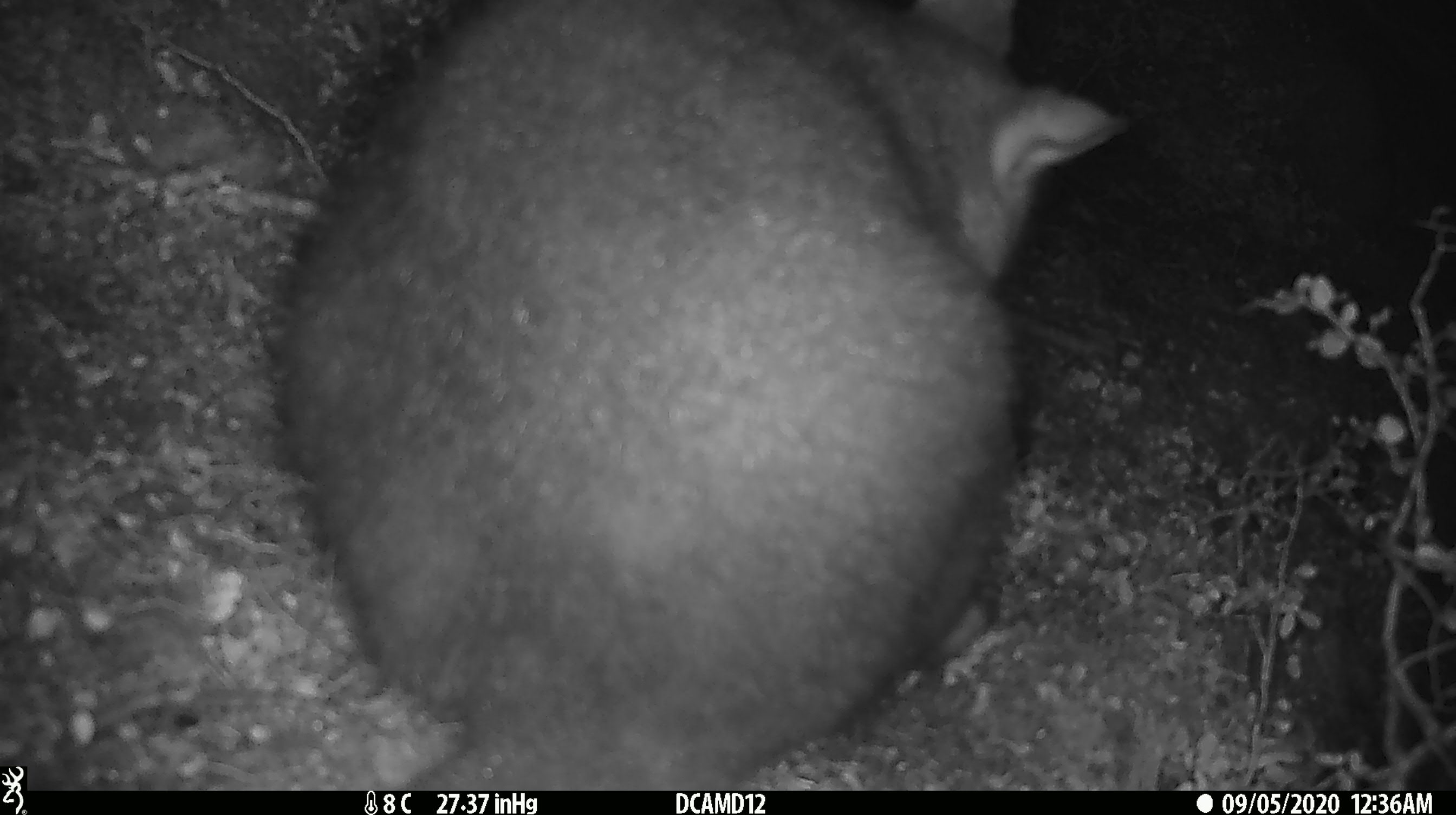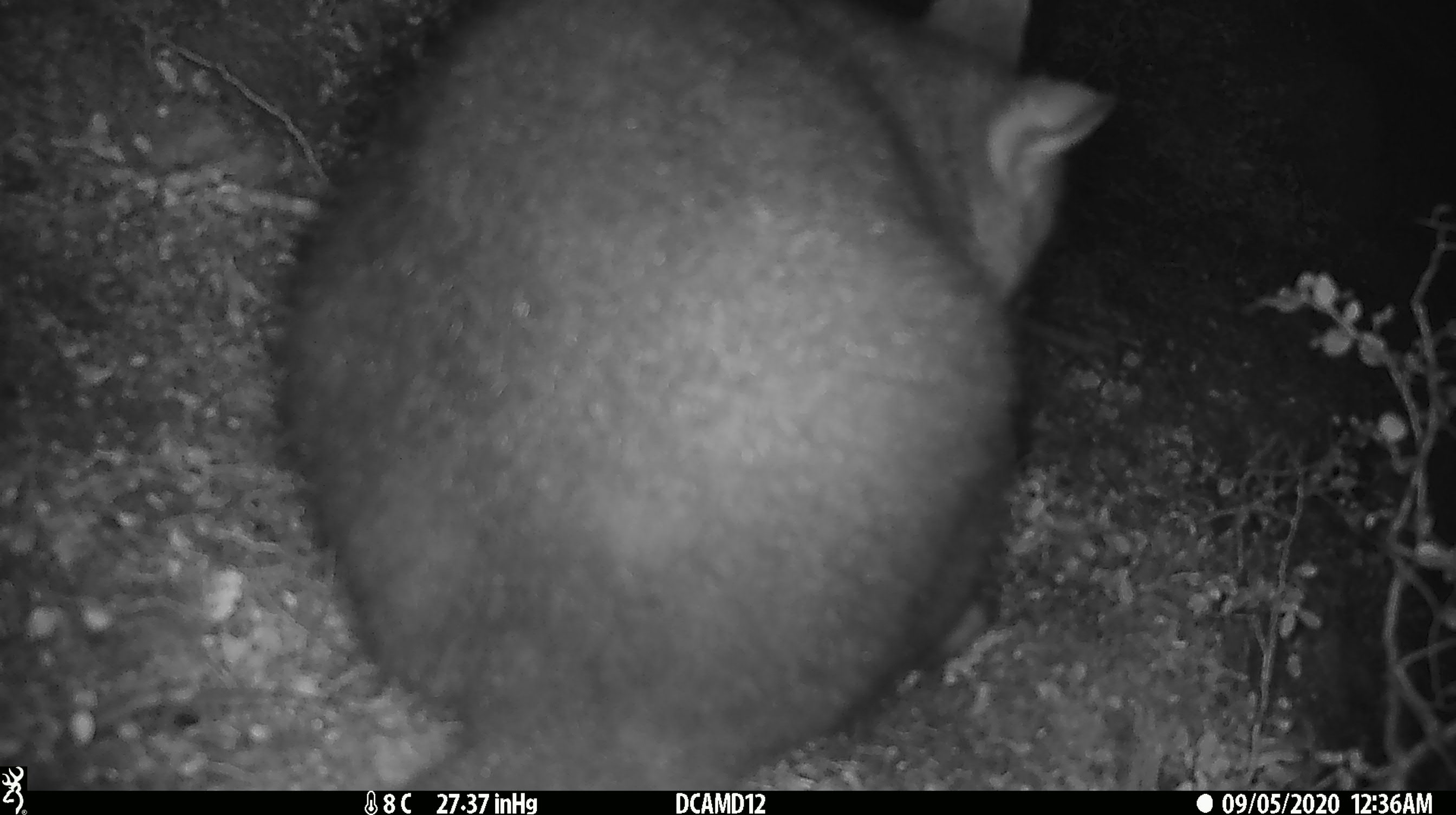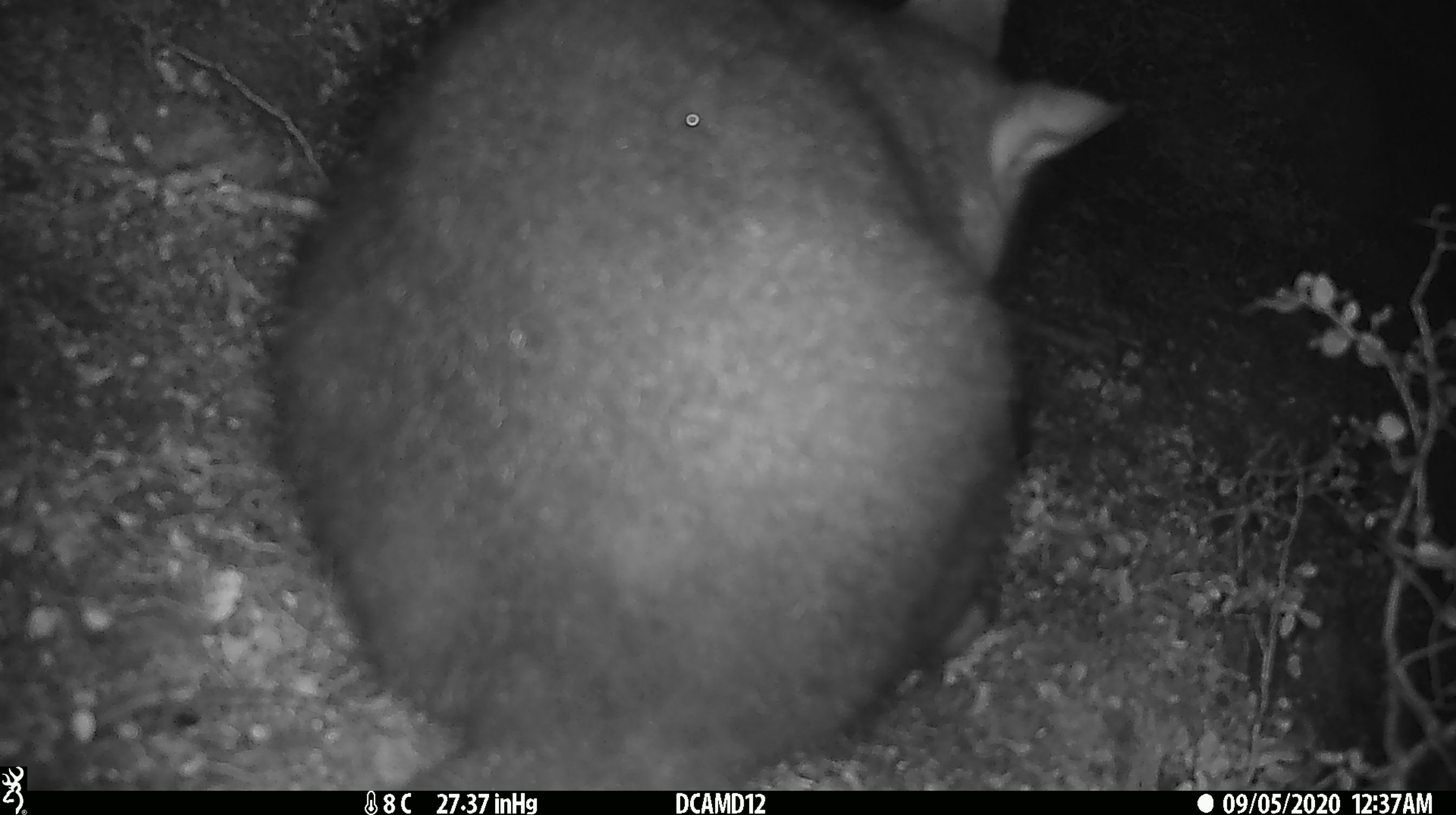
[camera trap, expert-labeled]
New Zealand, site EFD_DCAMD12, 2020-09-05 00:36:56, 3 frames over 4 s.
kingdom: Animalia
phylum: Chordata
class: Mammalia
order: Diprotodontia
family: Phalangeridae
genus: Trichosurus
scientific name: Trichosurus vulpecula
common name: common brushtail possum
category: possum